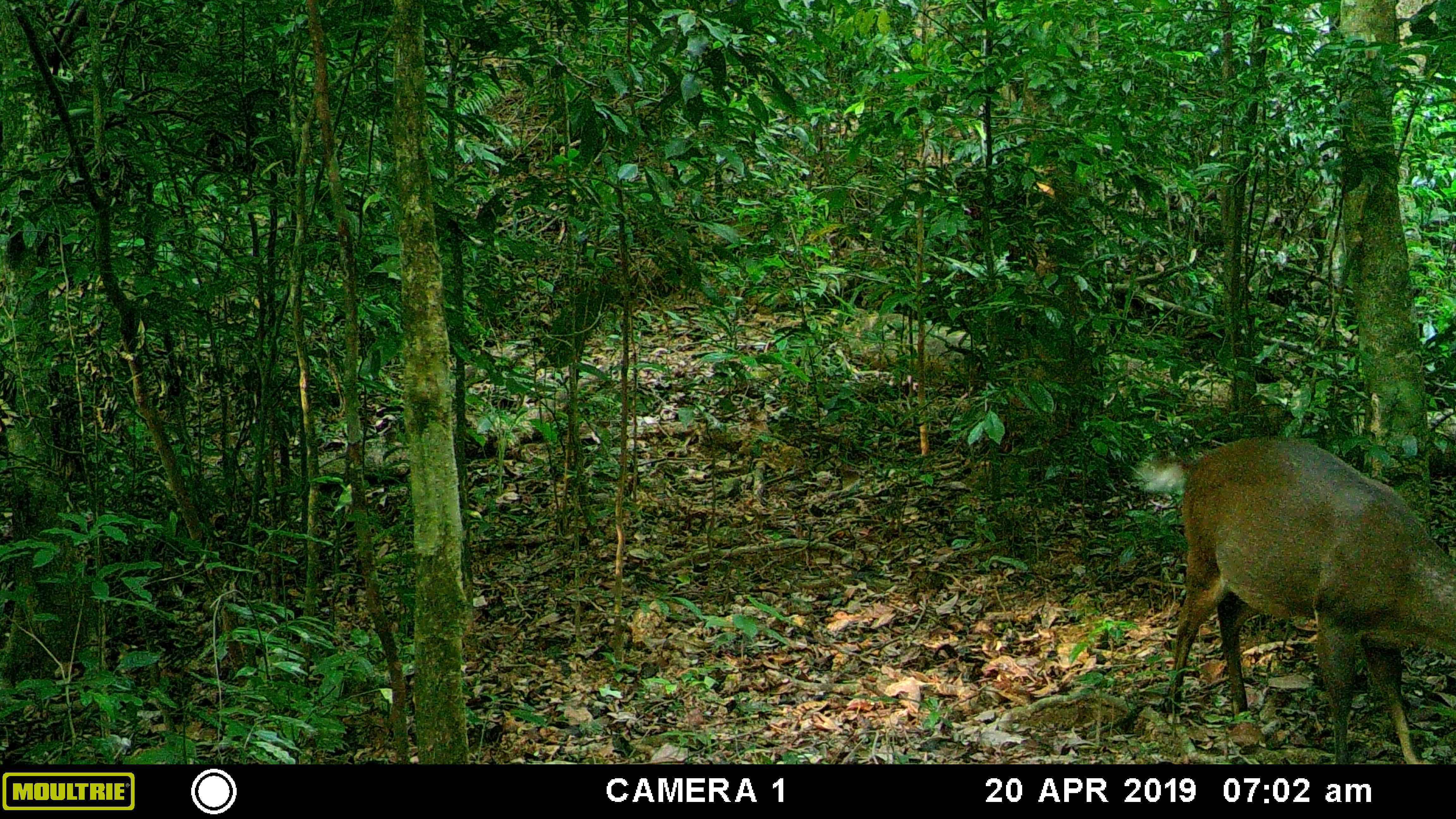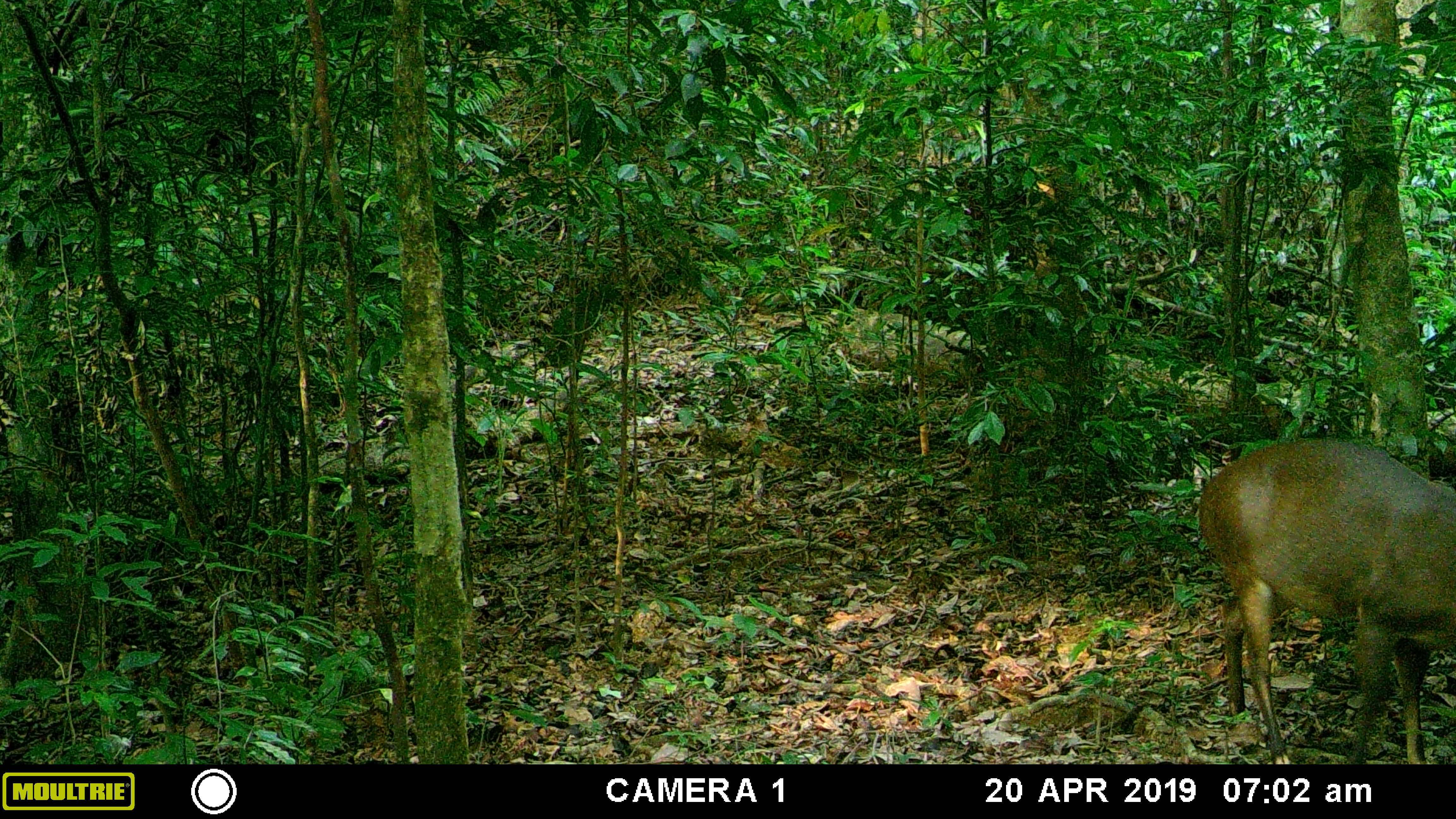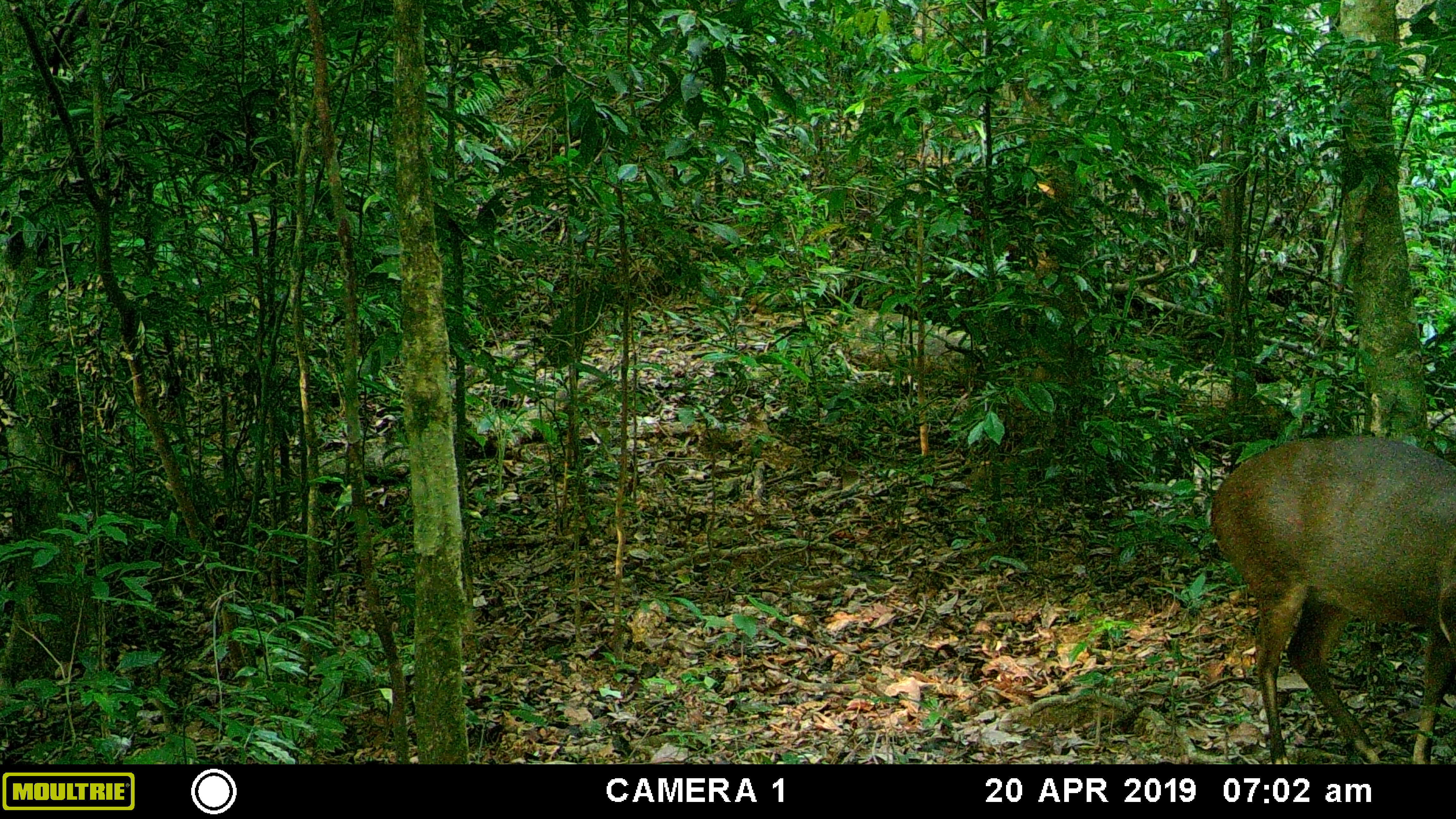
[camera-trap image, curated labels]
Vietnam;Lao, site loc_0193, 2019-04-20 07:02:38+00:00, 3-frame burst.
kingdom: Animalia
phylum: Chordata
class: Mammalia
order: Artiodactyla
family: Cervidae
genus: Muntiacus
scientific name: Muntiacus vuquangensis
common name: large-antlered muntjac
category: large antlered muntjac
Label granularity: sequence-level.